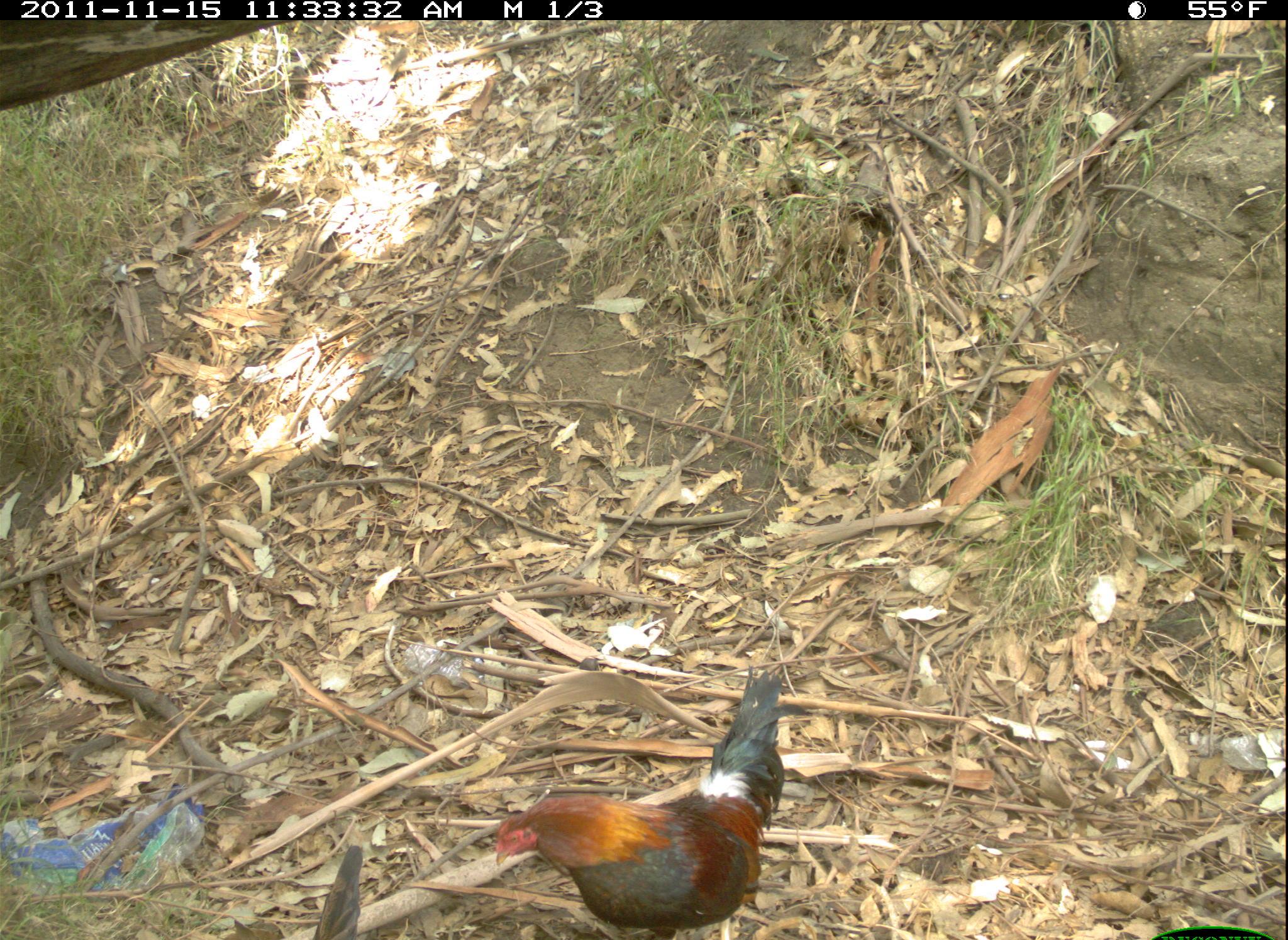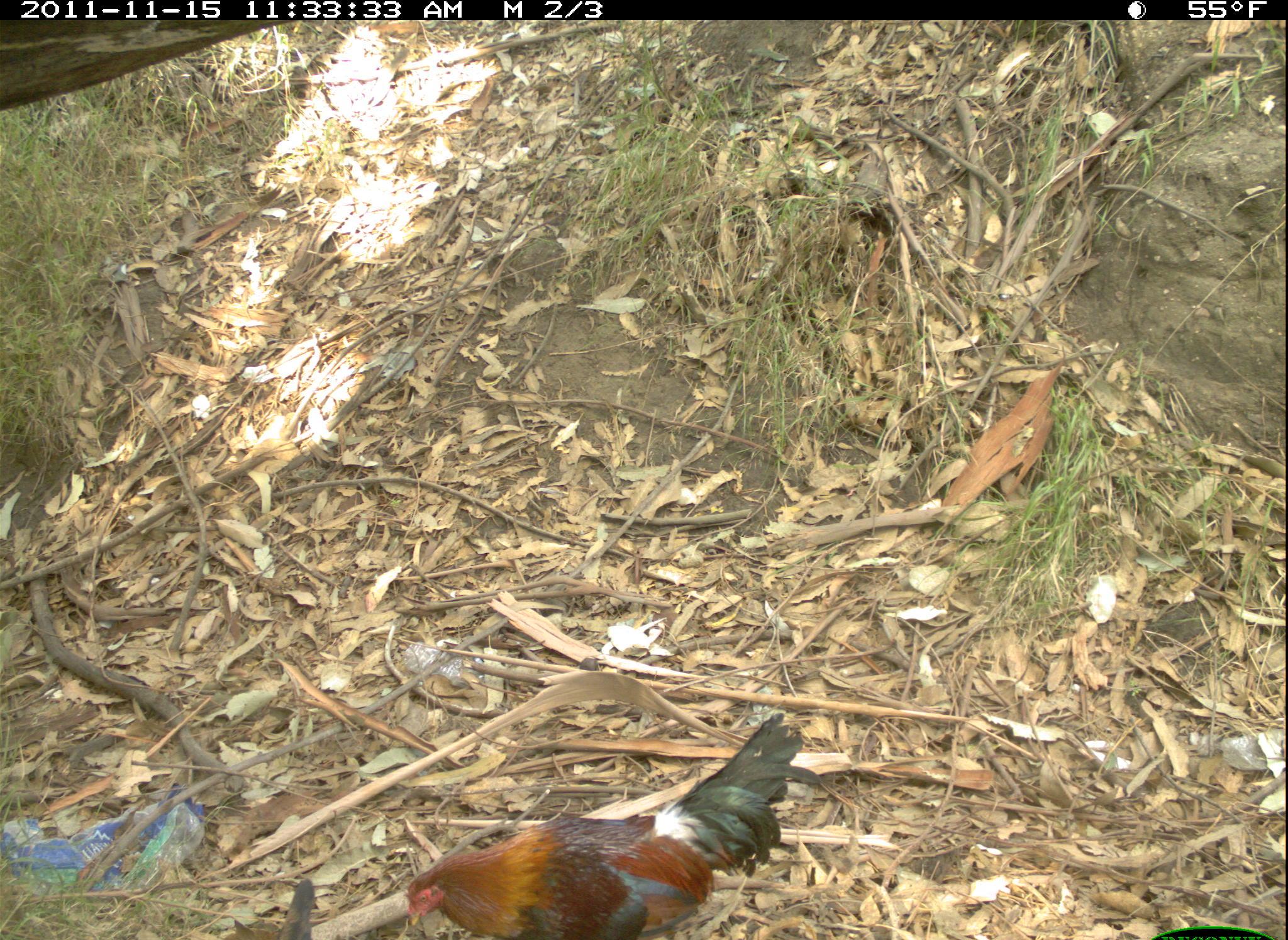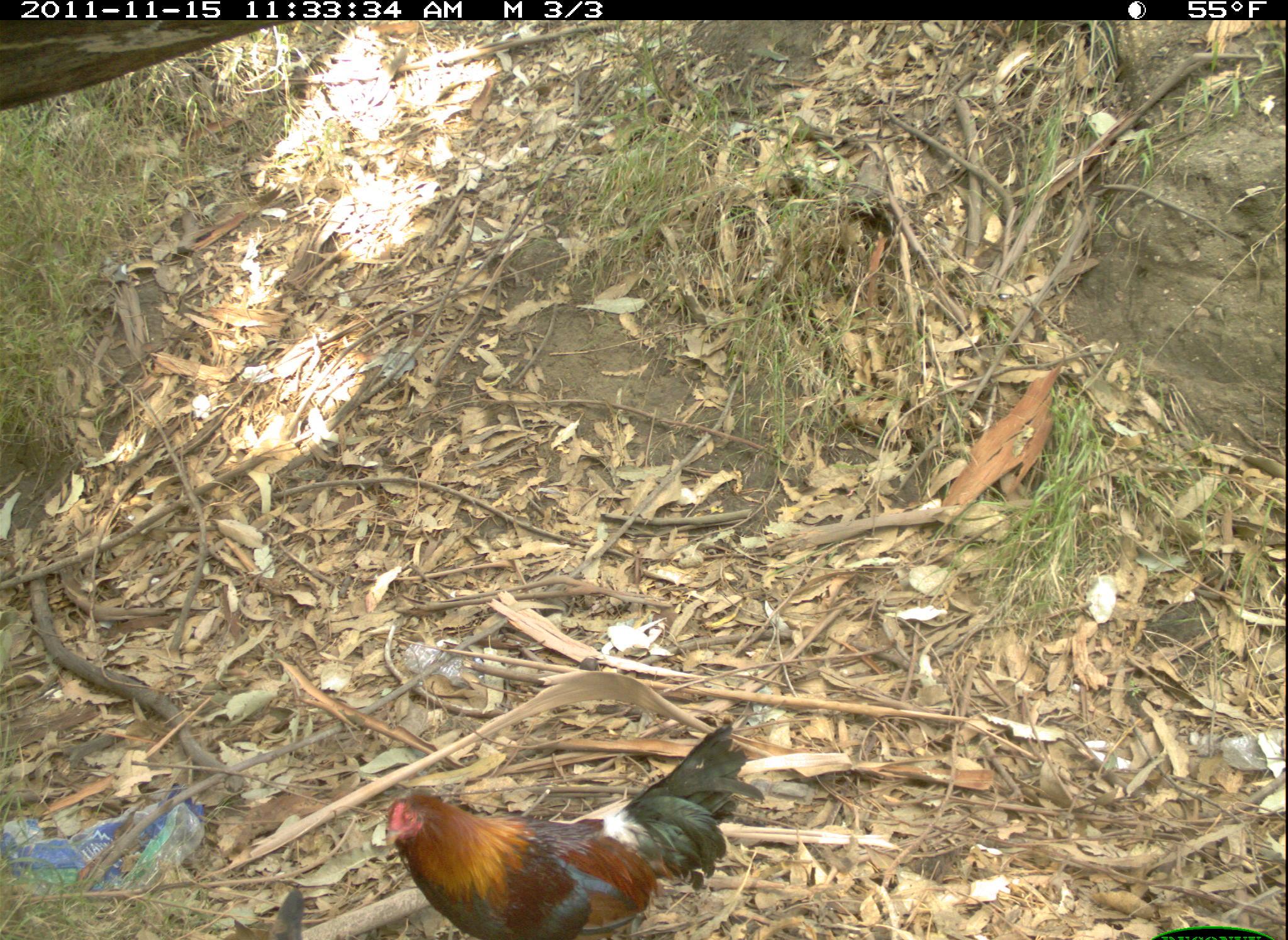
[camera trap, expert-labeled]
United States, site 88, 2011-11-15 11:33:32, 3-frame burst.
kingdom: Animalia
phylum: Chordata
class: Aves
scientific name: Aves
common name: bird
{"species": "bird (Aves)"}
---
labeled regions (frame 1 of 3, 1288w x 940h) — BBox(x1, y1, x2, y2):
bird: BBox(477, 667, 800, 940)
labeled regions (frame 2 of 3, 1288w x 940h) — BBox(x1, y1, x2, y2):
bird: BBox(386, 696, 823, 940)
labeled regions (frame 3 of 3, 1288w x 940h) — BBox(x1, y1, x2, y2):
bird: BBox(364, 715, 759, 940)